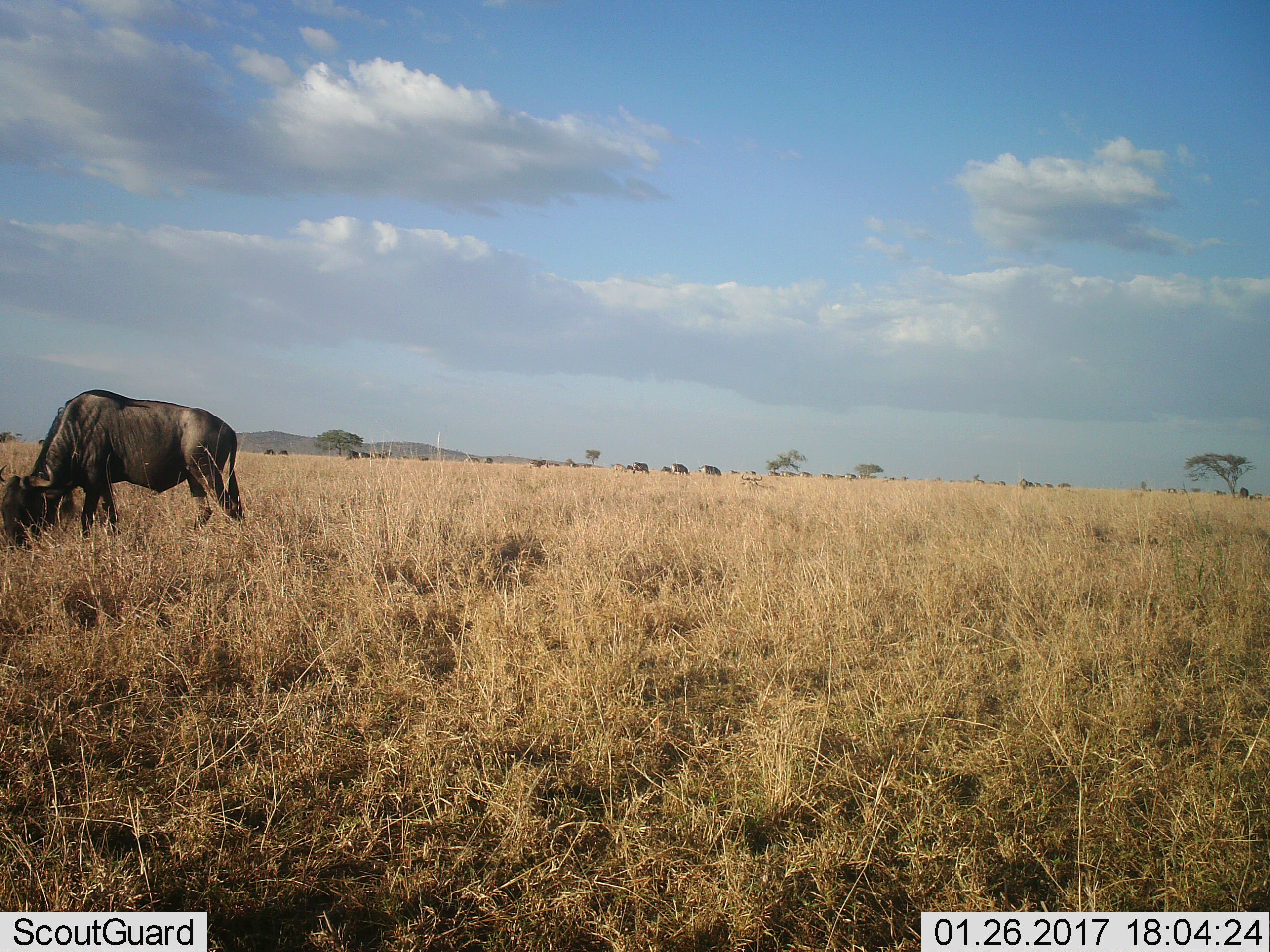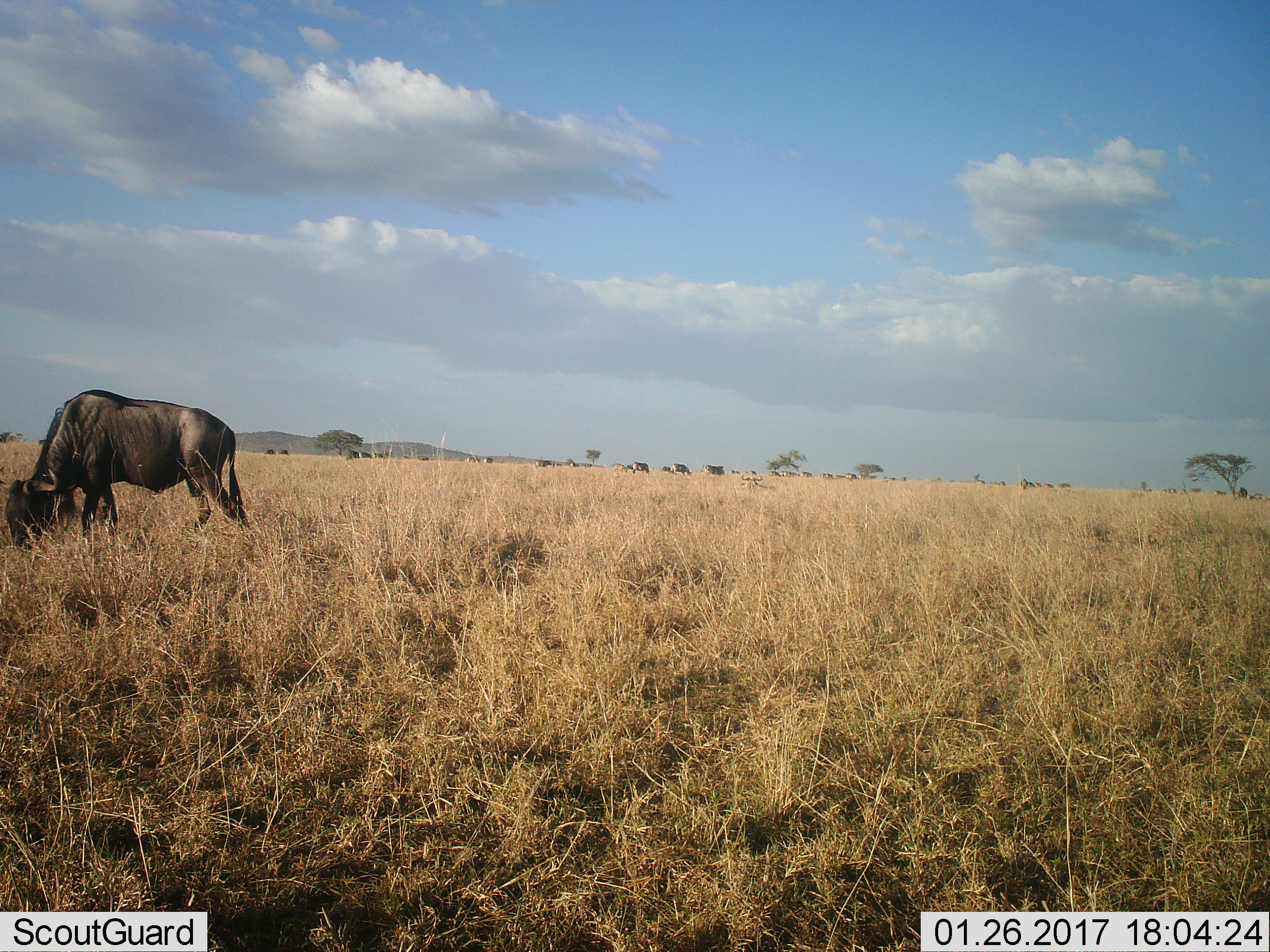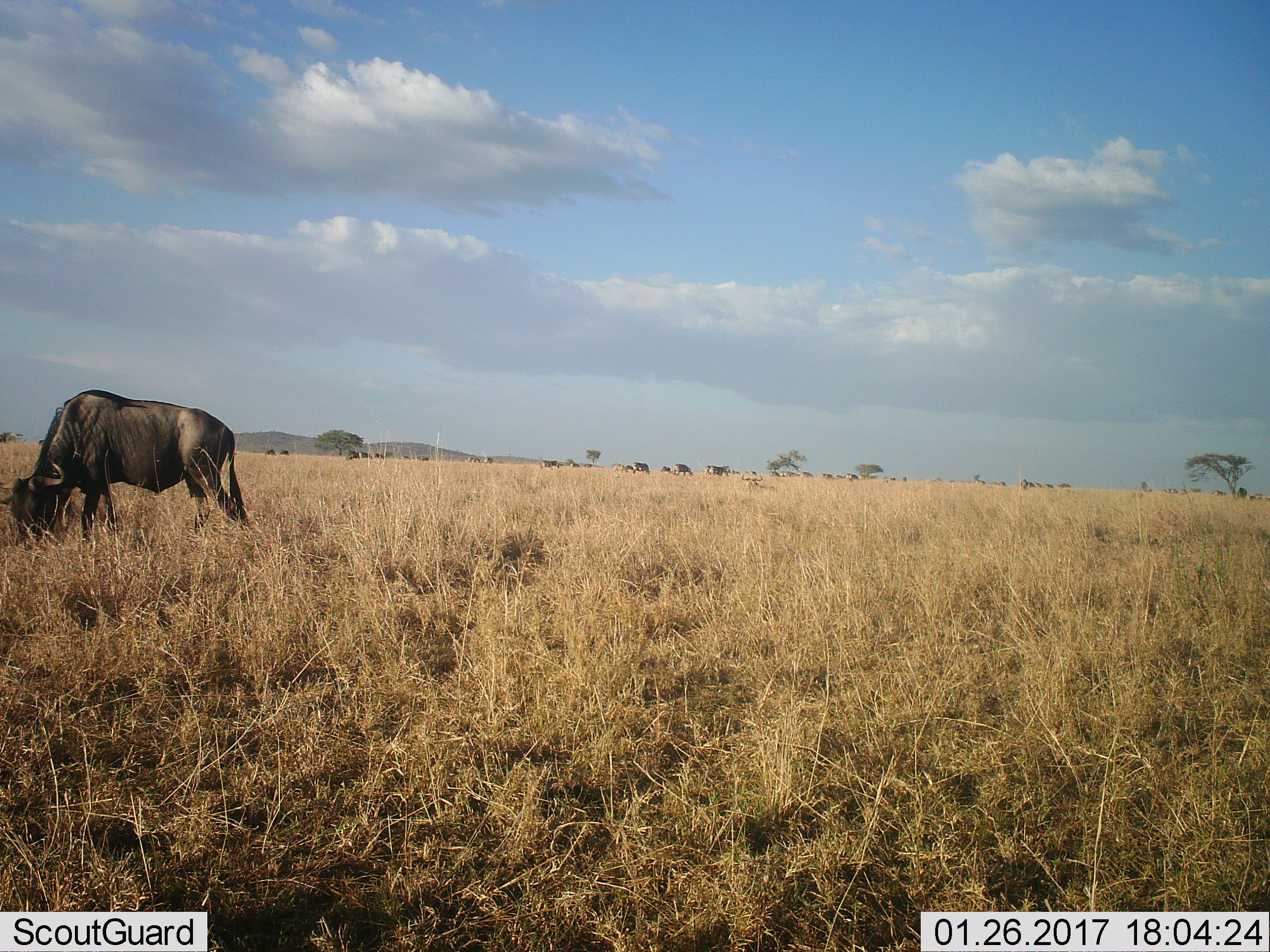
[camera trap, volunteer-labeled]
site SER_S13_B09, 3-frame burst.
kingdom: Animalia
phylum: Chordata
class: Mammalia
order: Artiodactyla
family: Bovidae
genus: Connochaetes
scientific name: Connochaetes taurinus taurinus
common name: blue wildebeest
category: wildebeestblue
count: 11-50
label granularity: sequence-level